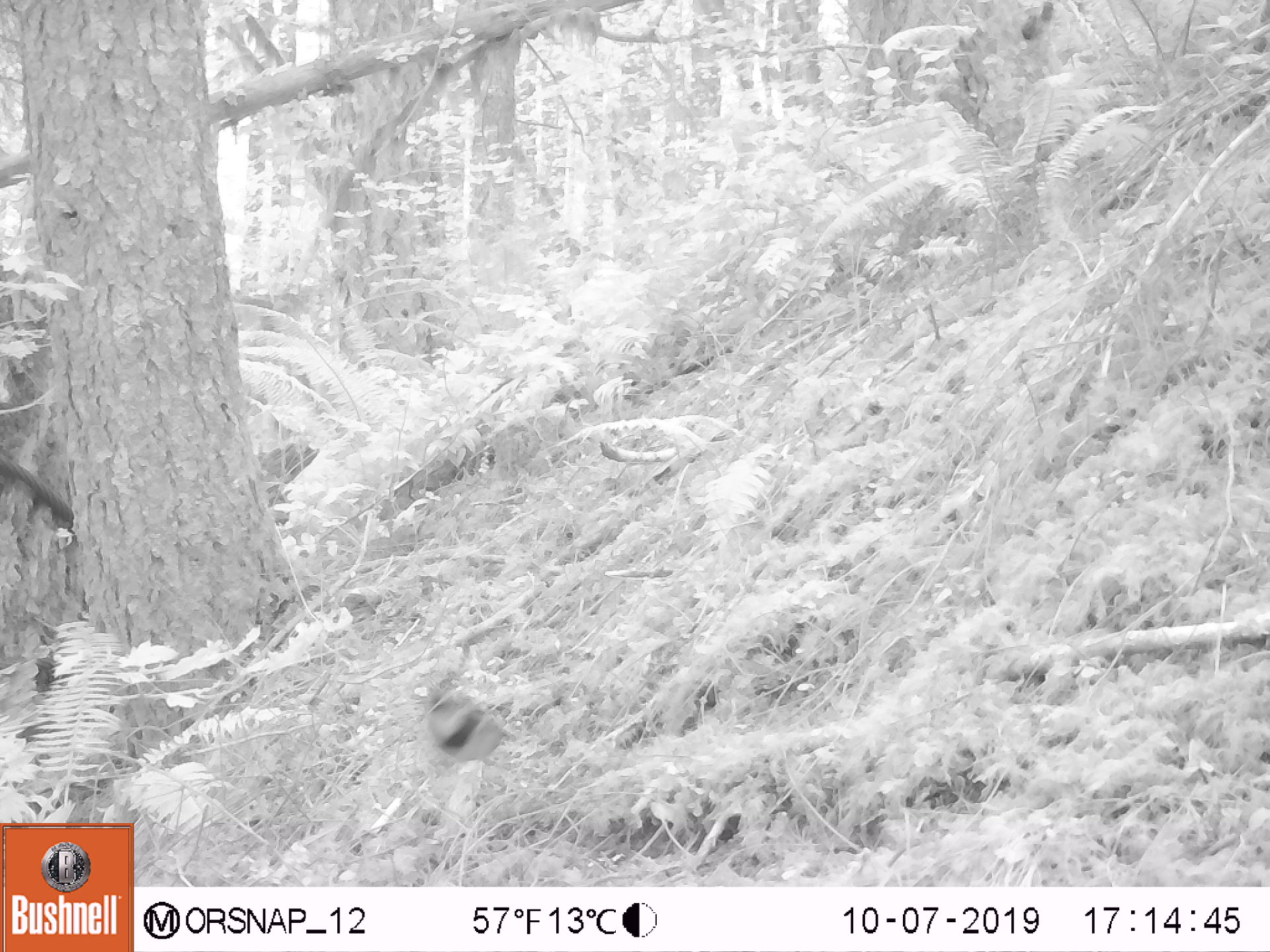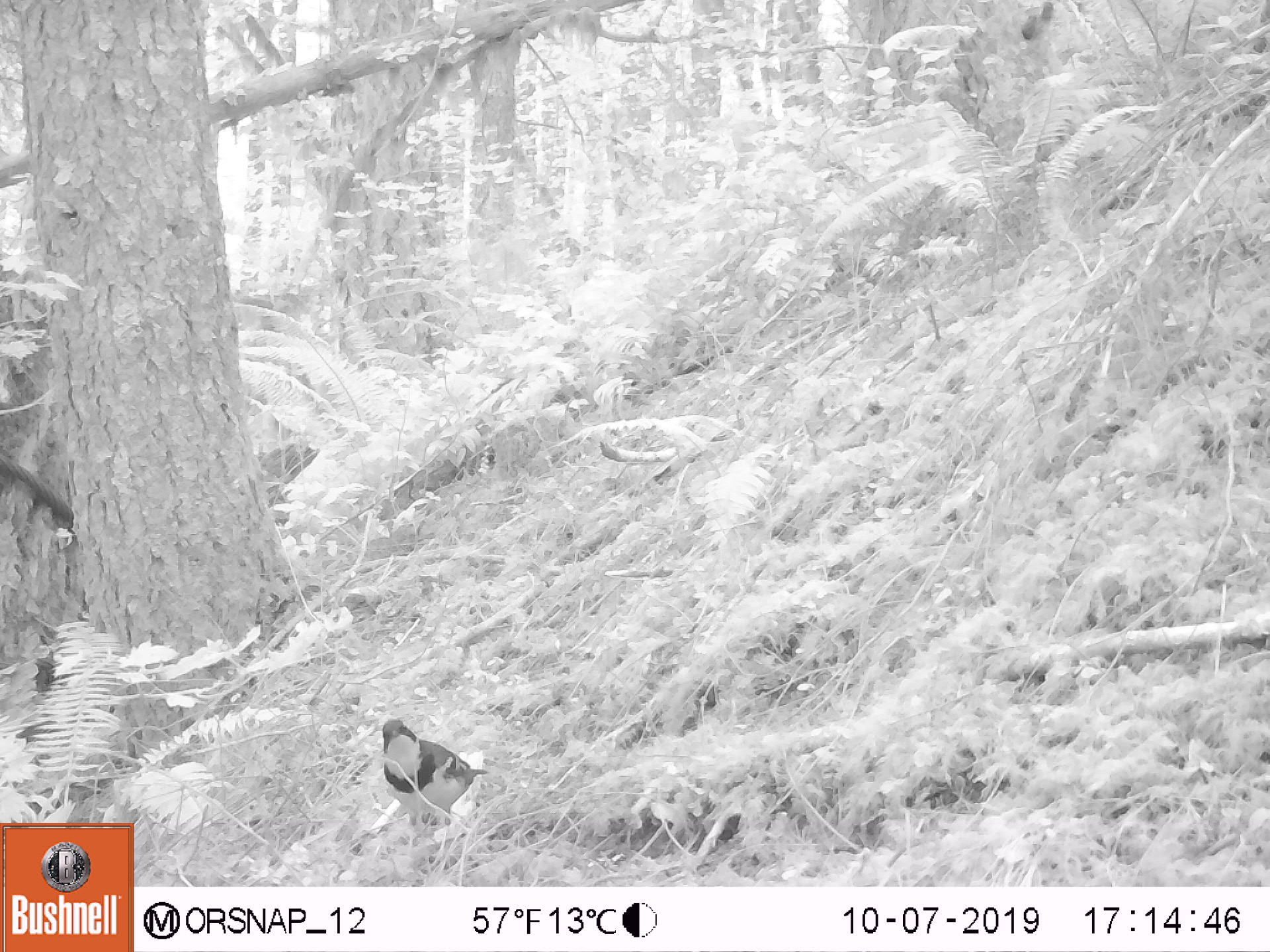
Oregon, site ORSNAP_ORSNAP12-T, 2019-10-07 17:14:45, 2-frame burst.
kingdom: Animalia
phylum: Chordata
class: Aves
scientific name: Aves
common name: bird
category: other bird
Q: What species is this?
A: Other bird (bird) (Aves).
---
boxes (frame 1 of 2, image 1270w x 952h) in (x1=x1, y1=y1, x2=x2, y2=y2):
other bird: (x1=422, y1=670, x2=522, y2=786)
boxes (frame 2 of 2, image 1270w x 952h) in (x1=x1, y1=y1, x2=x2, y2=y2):
other bird: (x1=362, y1=715, x2=497, y2=839)